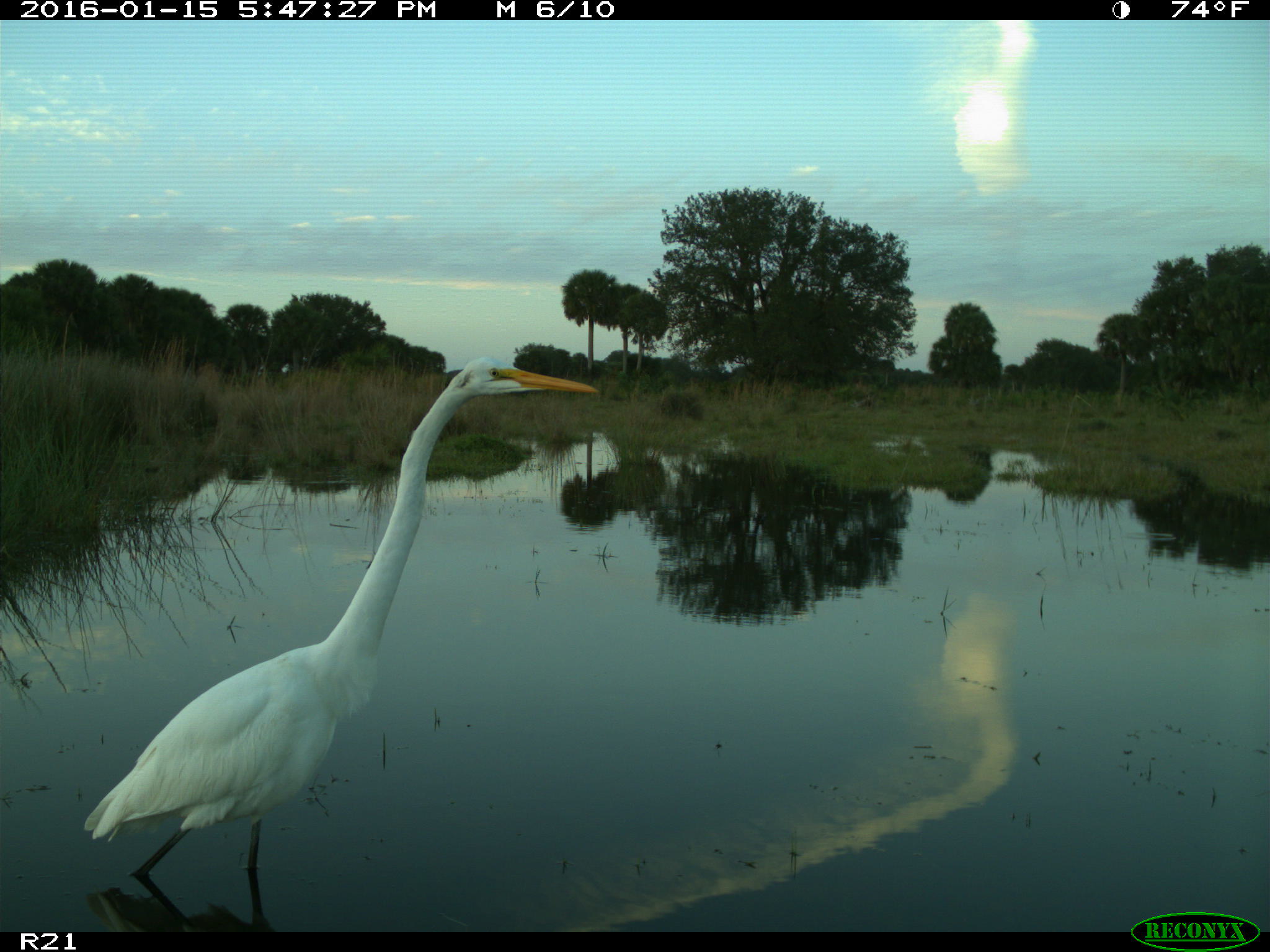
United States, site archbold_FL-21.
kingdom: Animalia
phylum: Chordata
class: Aves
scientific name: Aves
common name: birds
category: unidentified bird